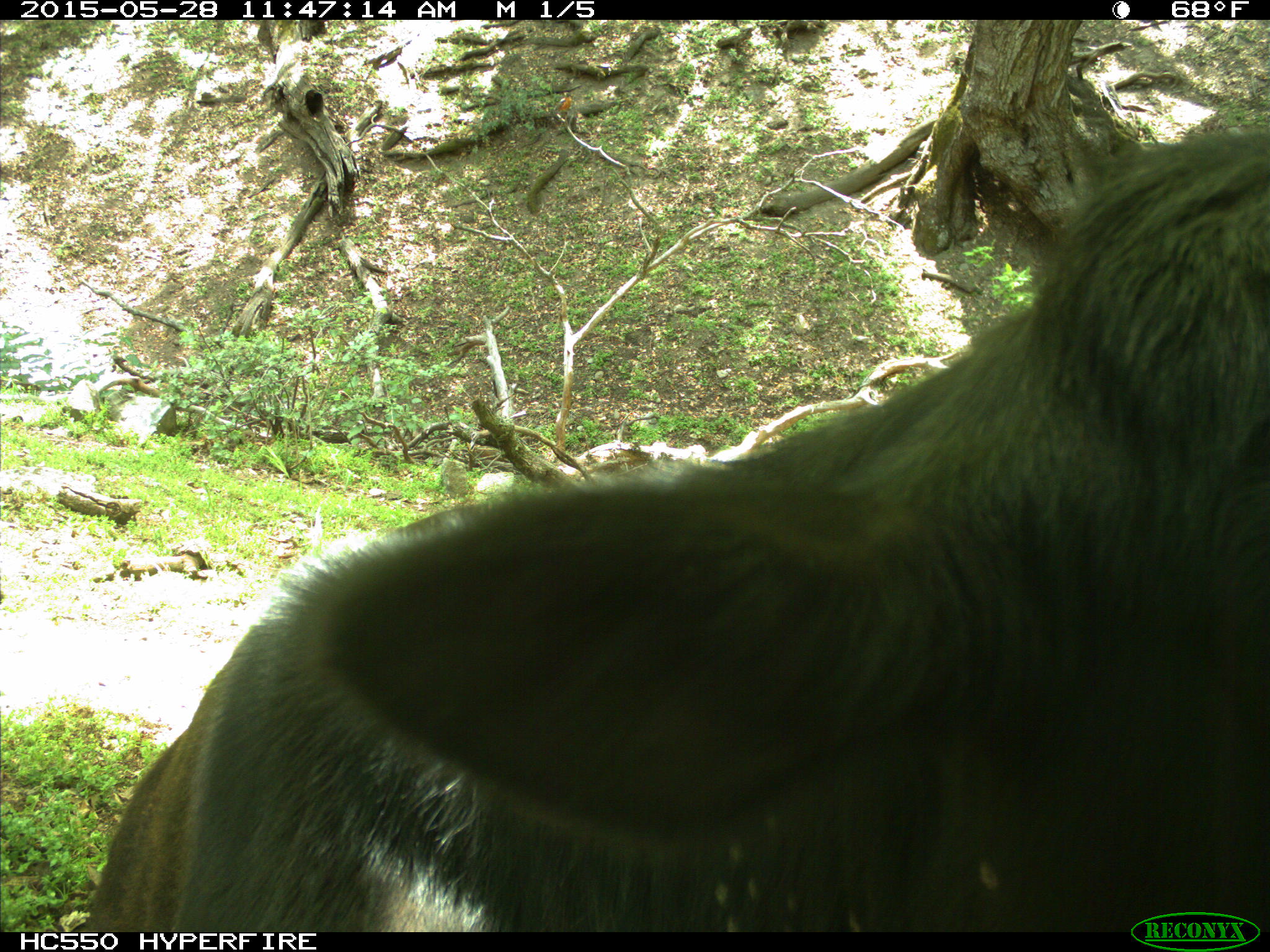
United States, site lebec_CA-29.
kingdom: Animalia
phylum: Chordata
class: Mammalia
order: Artiodactyla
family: Bovidae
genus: Bos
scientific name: Bos taurus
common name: domestic cow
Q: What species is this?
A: Bos taurus (domestic cow).